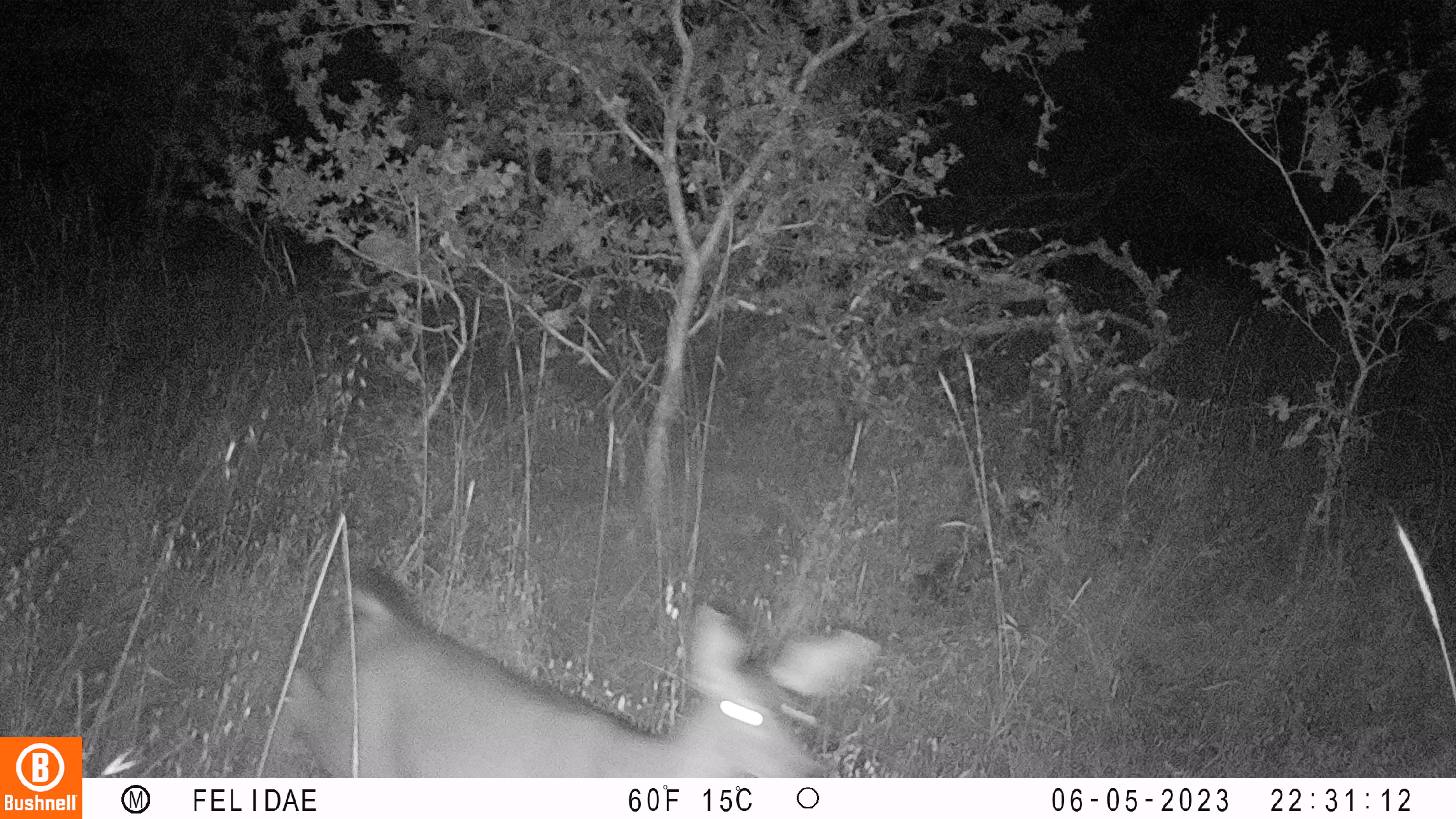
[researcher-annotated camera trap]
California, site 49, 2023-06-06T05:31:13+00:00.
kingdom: Animalia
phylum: Chordata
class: Mammalia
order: Artiodactyla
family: Cervidae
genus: Odocoileus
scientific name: Odocoileus hemionus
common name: mule deer